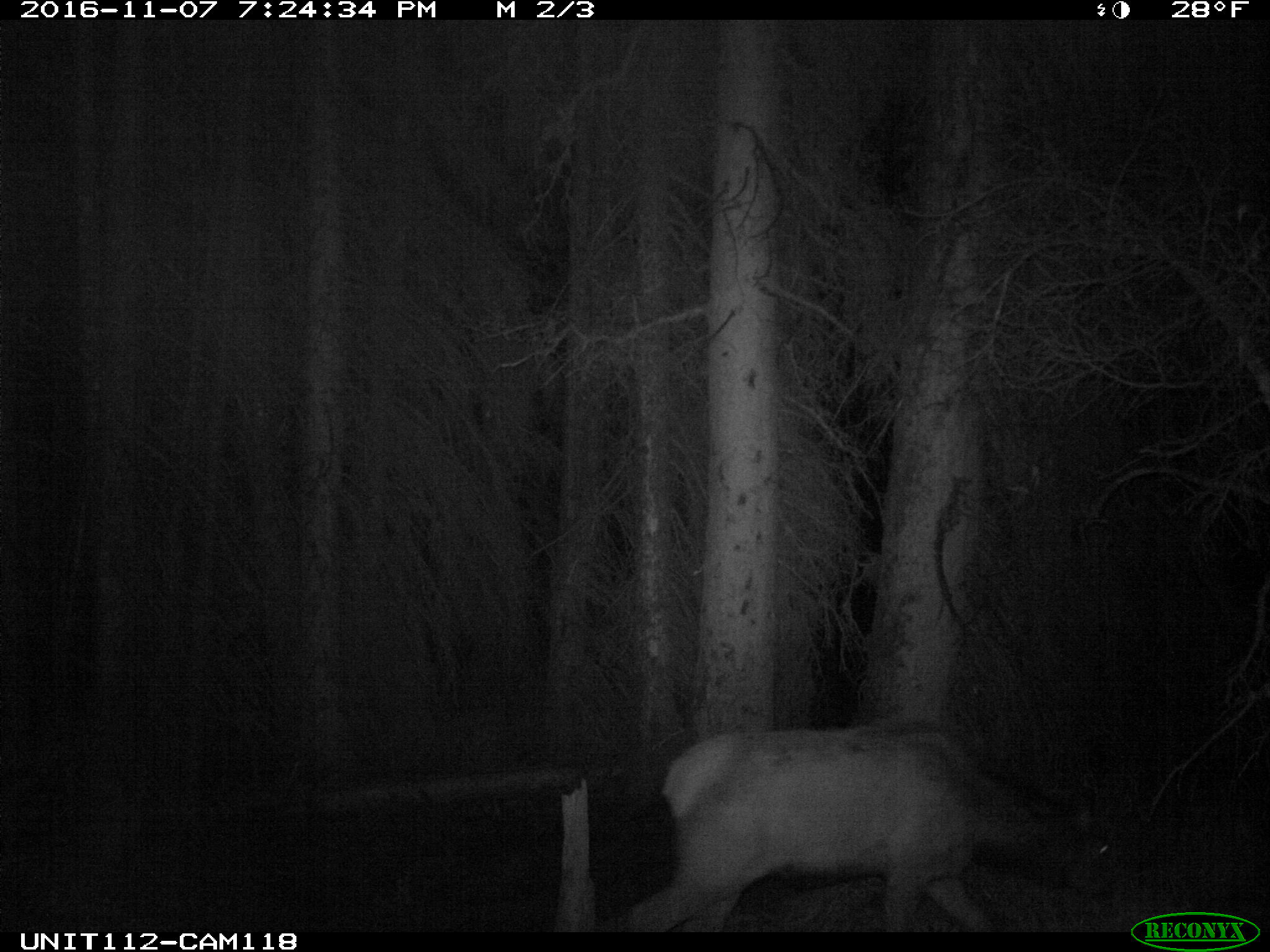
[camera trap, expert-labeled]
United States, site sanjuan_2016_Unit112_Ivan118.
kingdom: Animalia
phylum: Chordata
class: Mammalia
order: Artiodactyla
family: Cervidae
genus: Cervus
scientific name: Cervus elaphus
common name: red deer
Cervus elaphus (red deer).